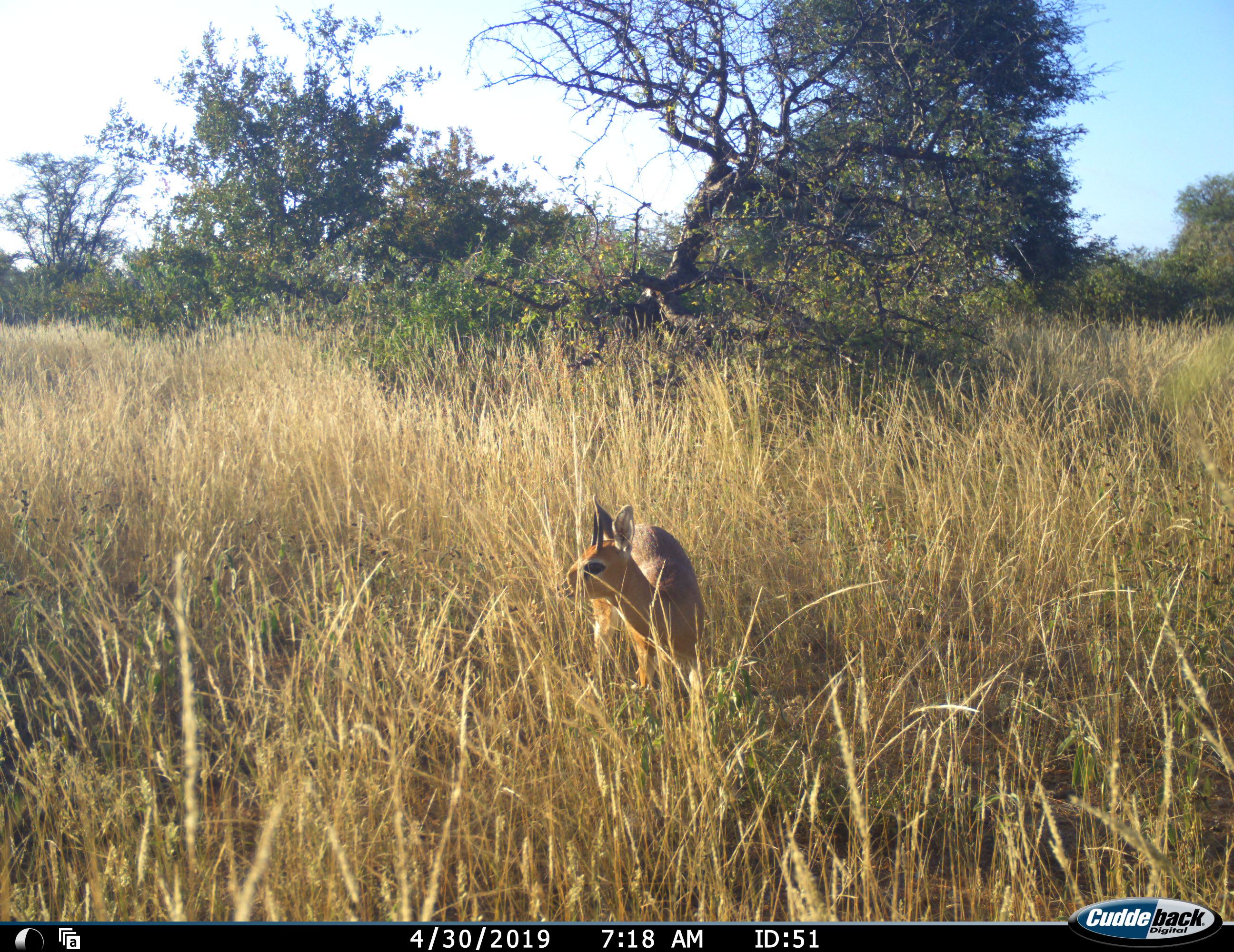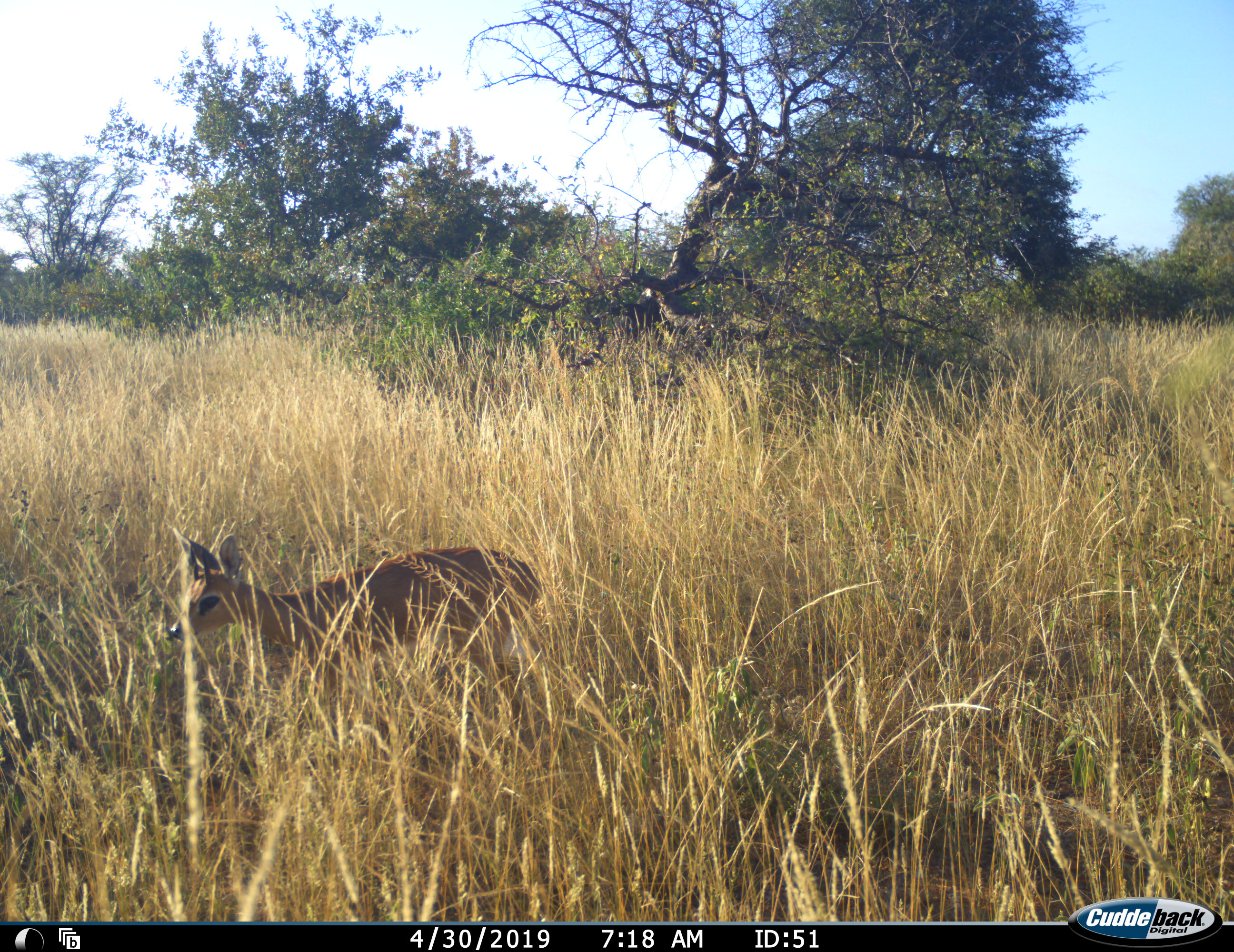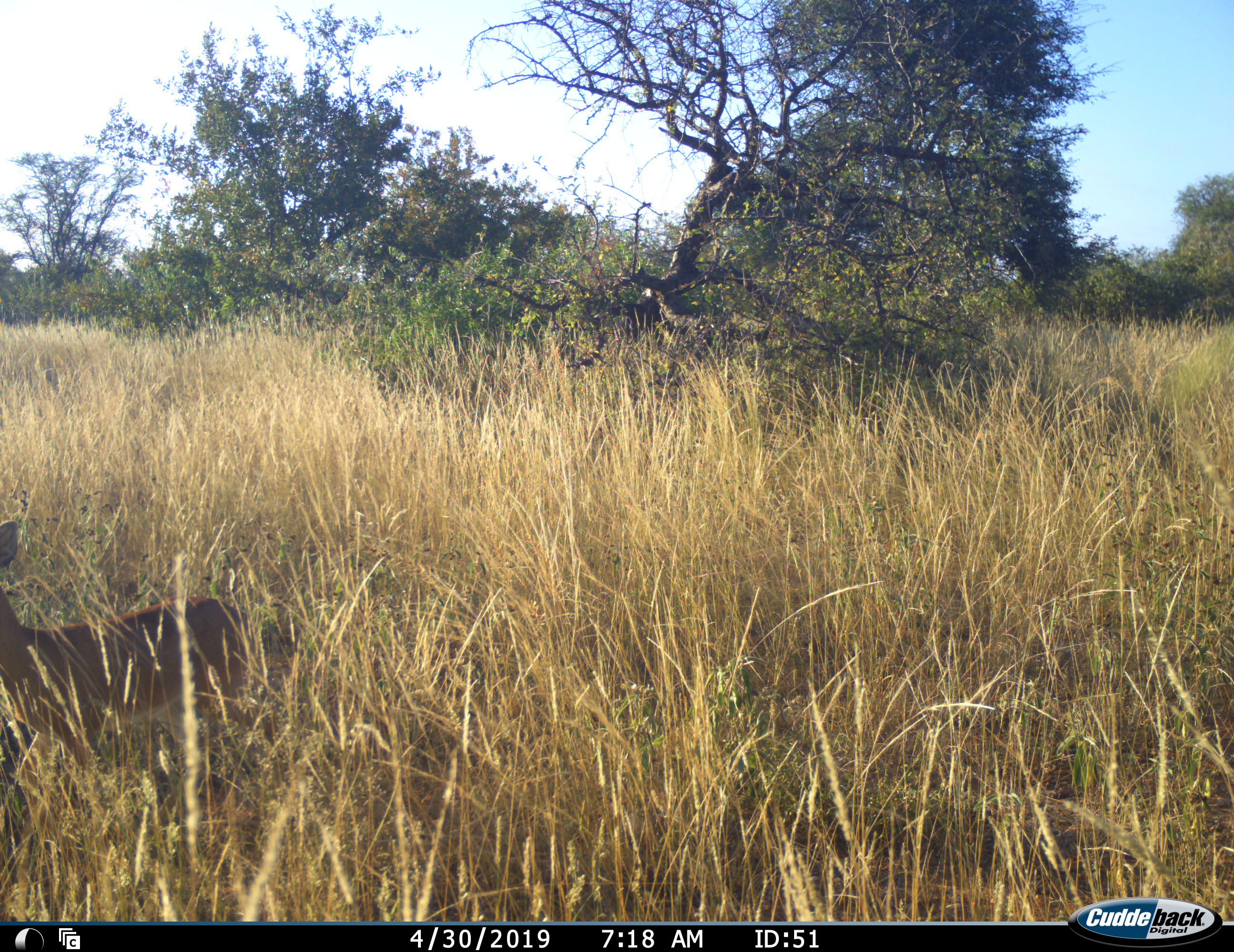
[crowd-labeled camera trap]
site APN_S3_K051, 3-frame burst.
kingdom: Animalia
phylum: Chordata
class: Mammalia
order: Artiodactyla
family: Bovidae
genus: Madoqua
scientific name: Madoqua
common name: dik-dik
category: dikdik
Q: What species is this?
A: Dikdik (dik-dik) (Madoqua).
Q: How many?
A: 1.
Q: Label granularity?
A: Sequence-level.